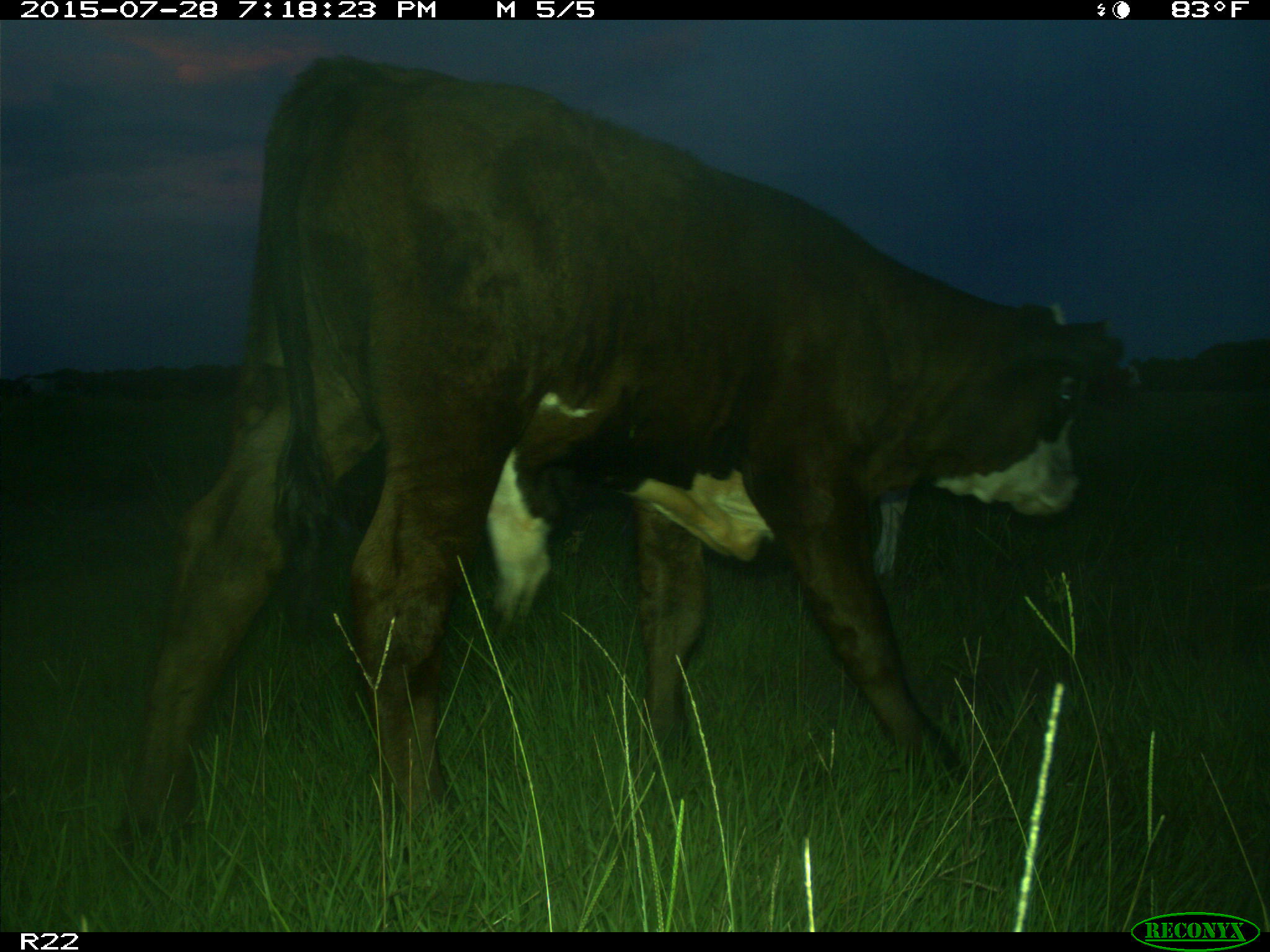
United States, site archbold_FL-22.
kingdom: Animalia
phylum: Chordata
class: Mammalia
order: Artiodactyla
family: Bovidae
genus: Bos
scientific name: Bos taurus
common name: domestic cow